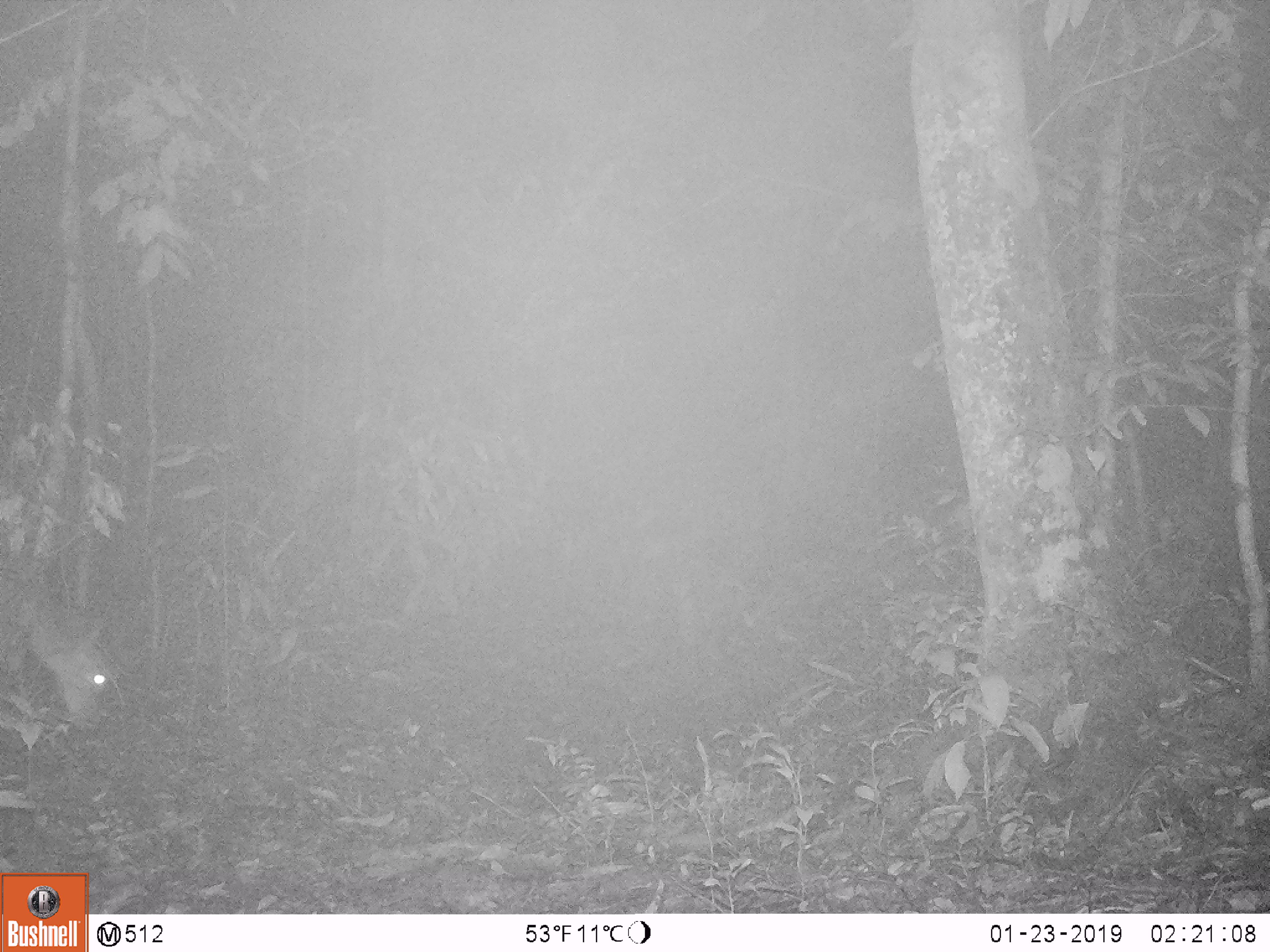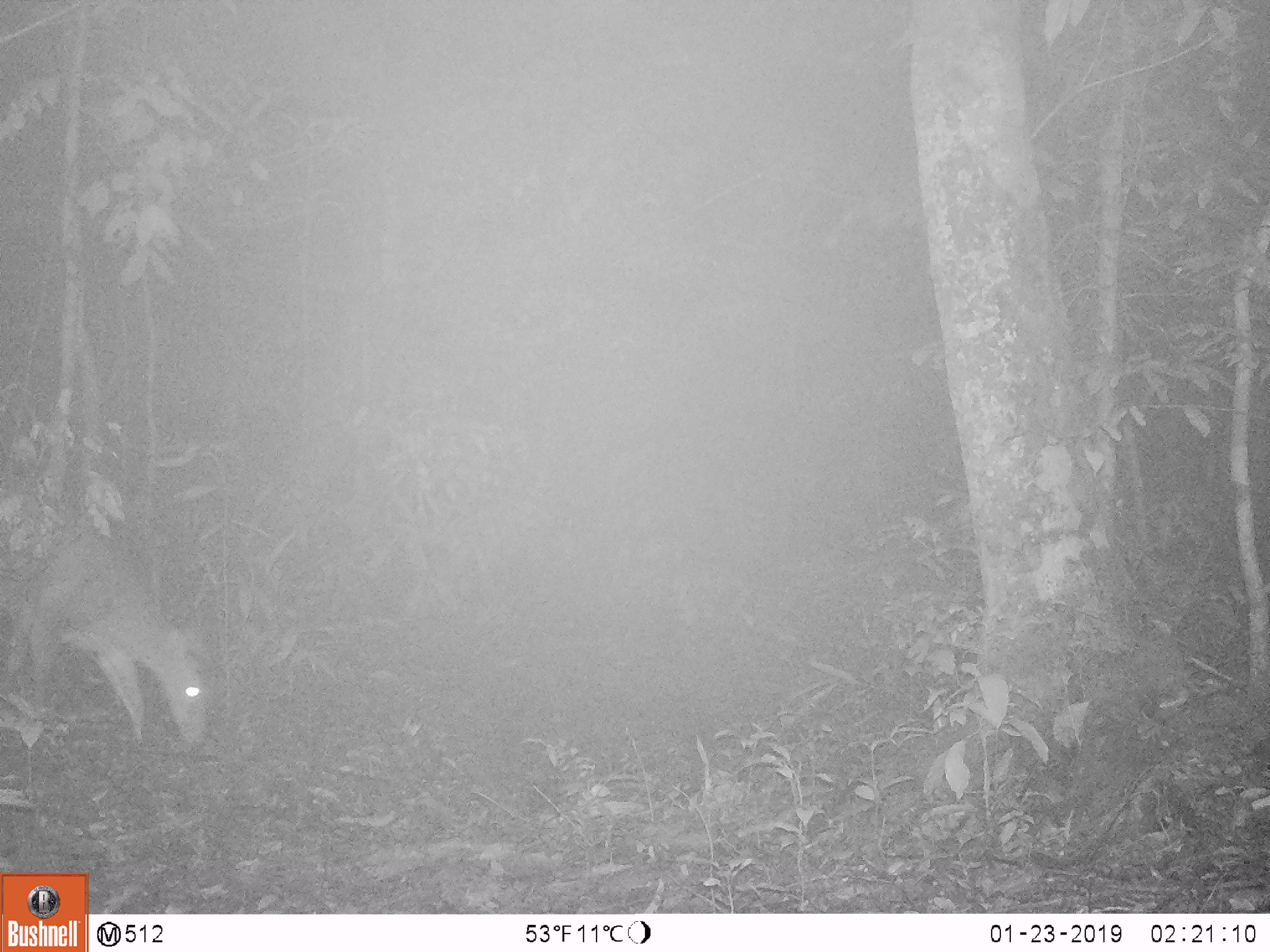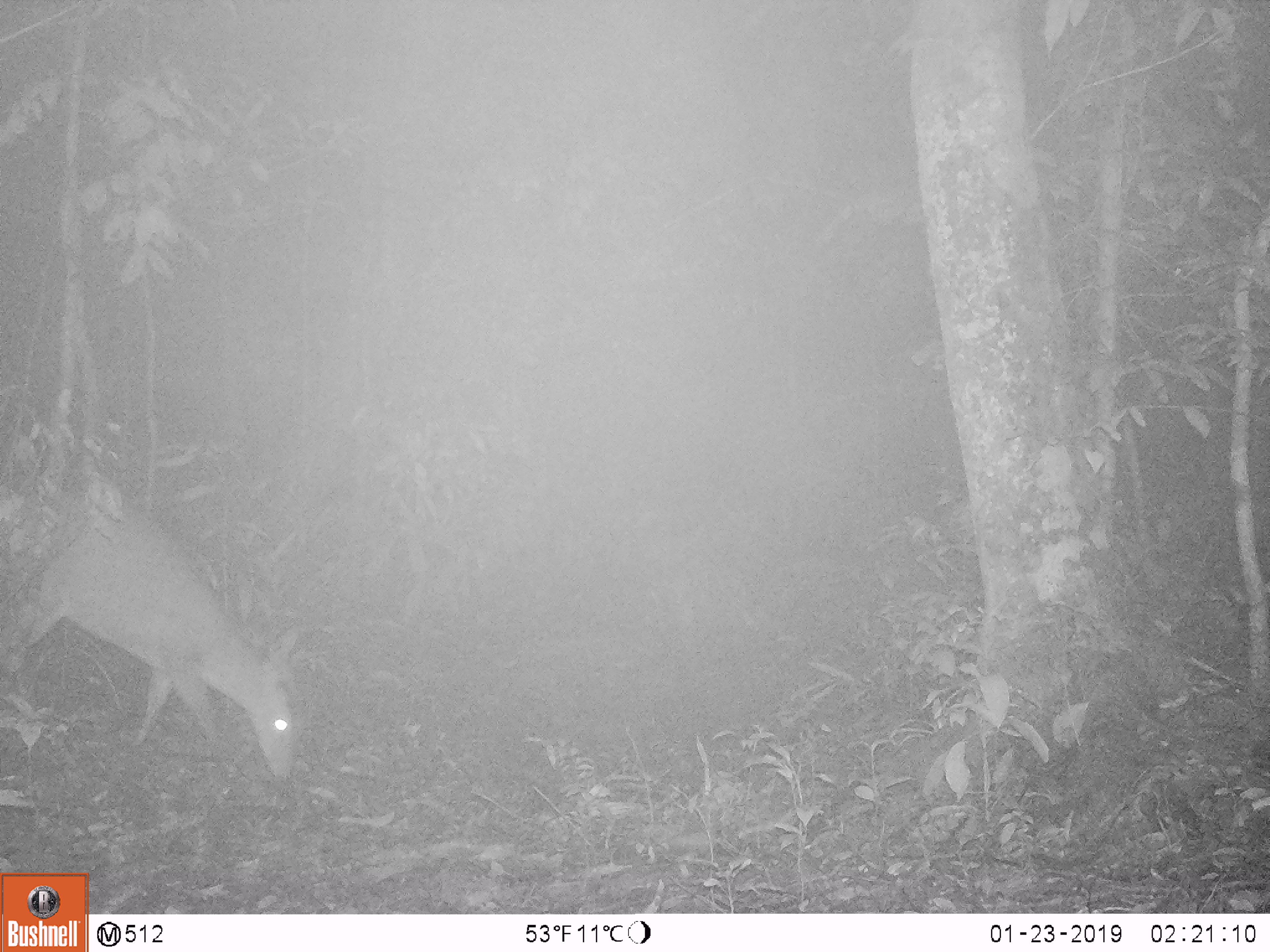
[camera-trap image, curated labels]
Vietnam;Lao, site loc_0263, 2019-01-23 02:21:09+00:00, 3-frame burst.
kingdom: Animalia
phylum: Chordata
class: Mammalia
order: Artiodactyla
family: Cervidae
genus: Muntiacus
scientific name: Muntiacus vuquangensis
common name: large-antlered muntjac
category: large antlered muntjac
Large antlered muntjac (large-antlered muntjac) (Muntiacus vuquangensis). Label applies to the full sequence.